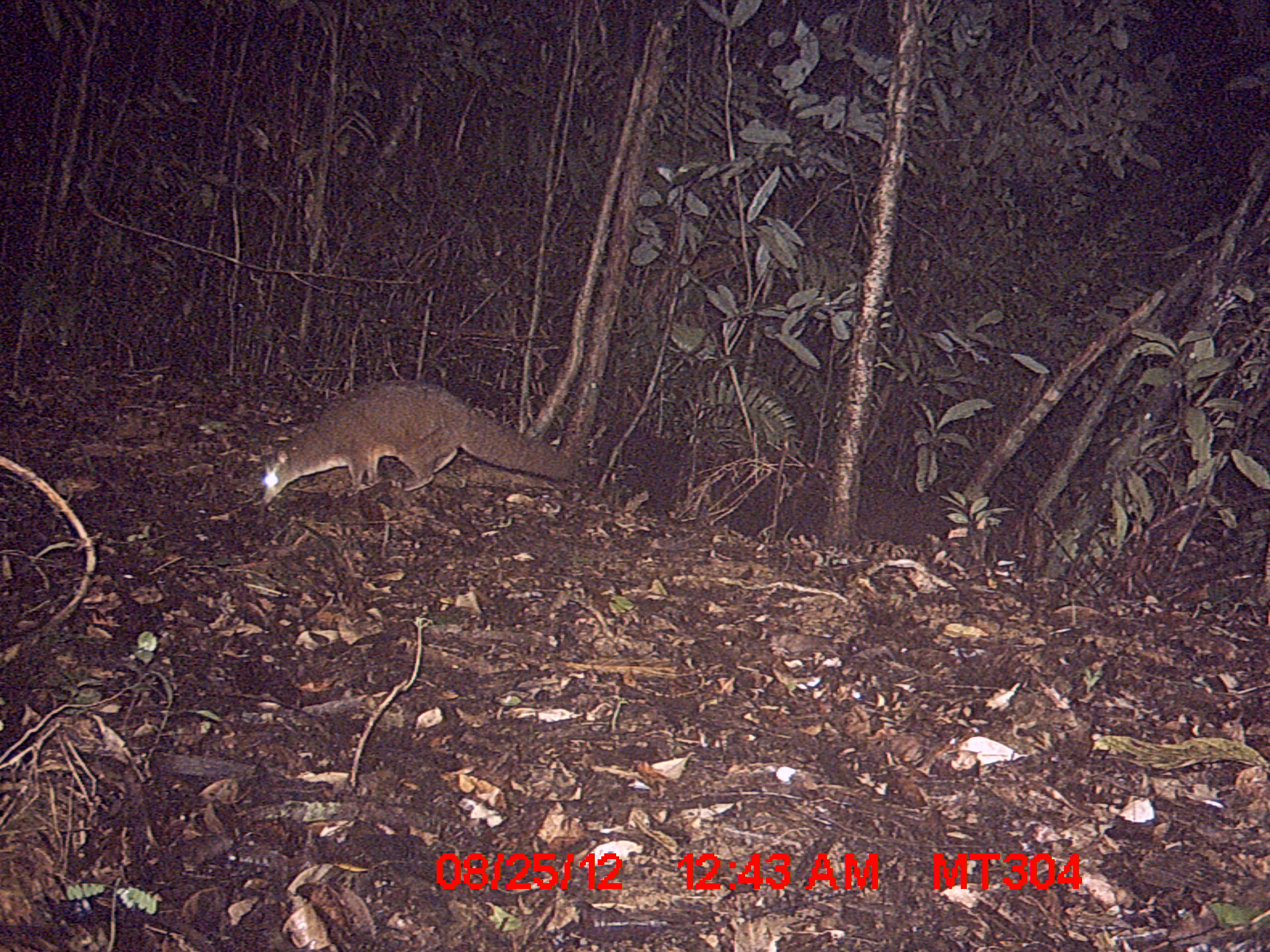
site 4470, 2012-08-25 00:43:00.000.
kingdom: Animalia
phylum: Chordata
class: Mammalia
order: Carnivora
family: Eupleridae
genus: Eupleres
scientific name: Eupleres goudotii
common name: falanouc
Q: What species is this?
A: Eupleres goudotii (falanouc).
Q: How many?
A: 1.